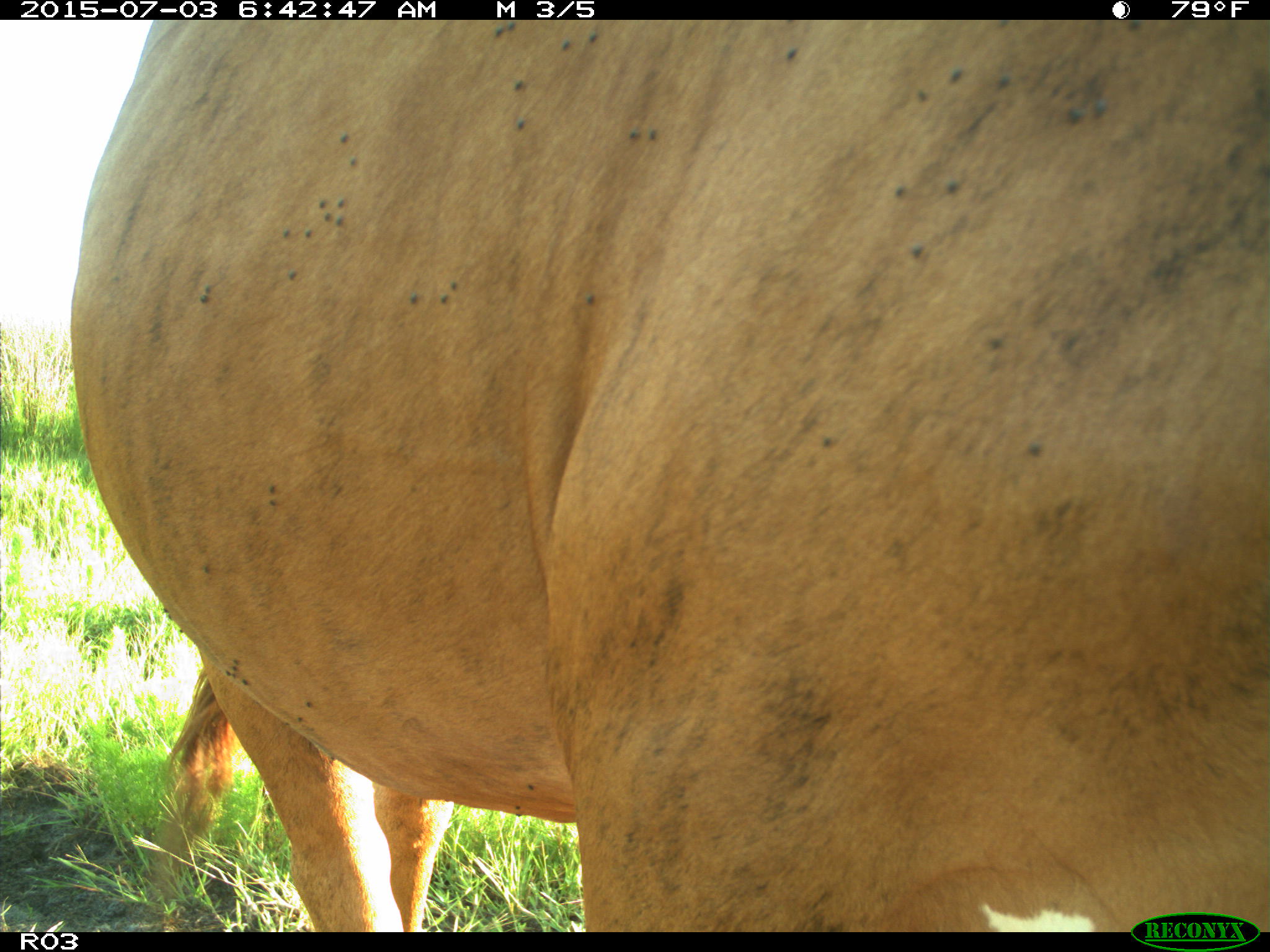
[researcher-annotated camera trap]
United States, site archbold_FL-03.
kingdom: Animalia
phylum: Chordata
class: Mammalia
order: Artiodactyla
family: Bovidae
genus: Bos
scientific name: Bos taurus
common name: domestic cow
Bos taurus (domestic cow).